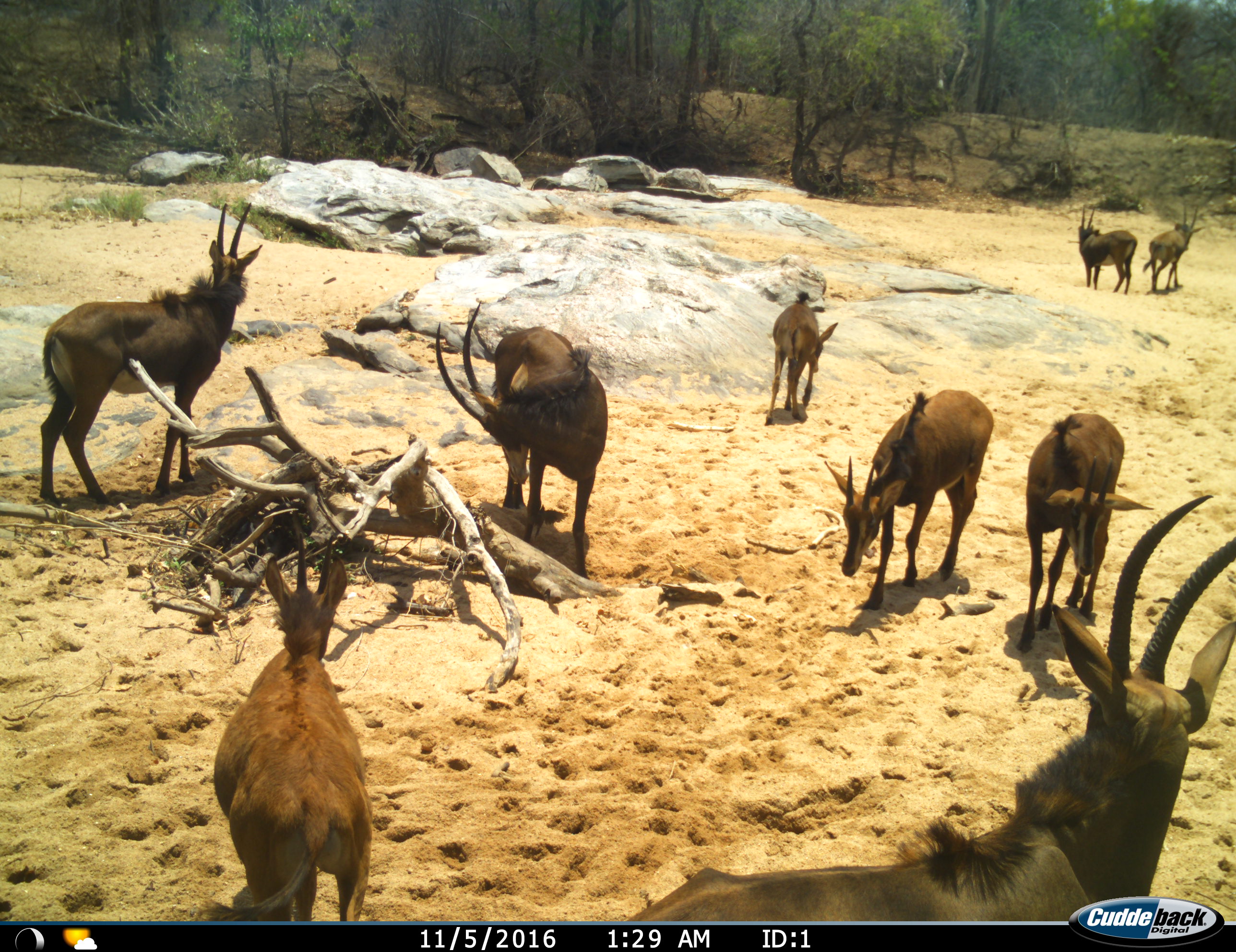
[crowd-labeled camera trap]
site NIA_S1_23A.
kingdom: Animalia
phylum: Chordata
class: Mammalia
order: Artiodactyla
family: Bovidae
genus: Hippotragus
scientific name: Hippotragus niger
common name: sable antelope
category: sable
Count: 9.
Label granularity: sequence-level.